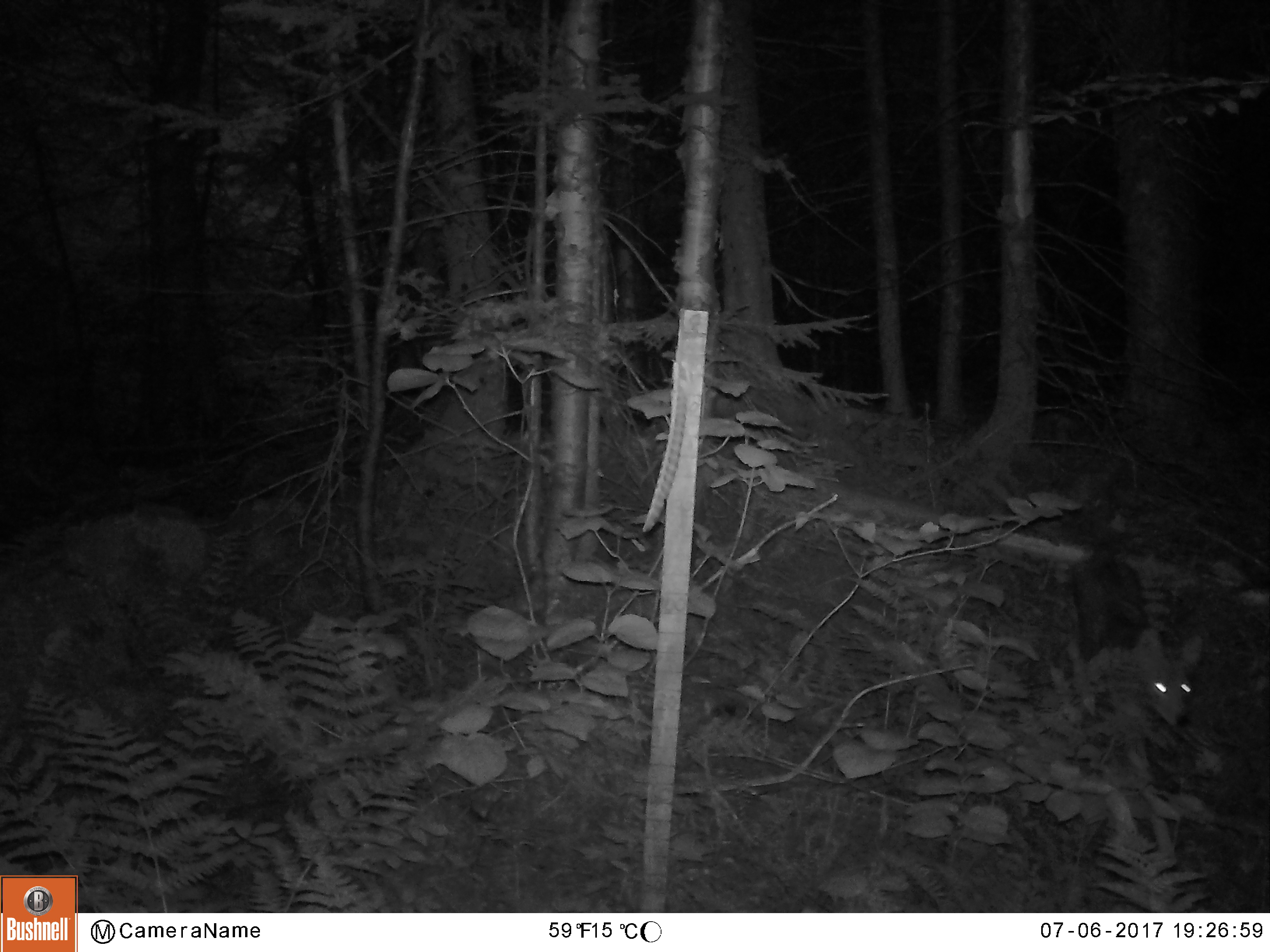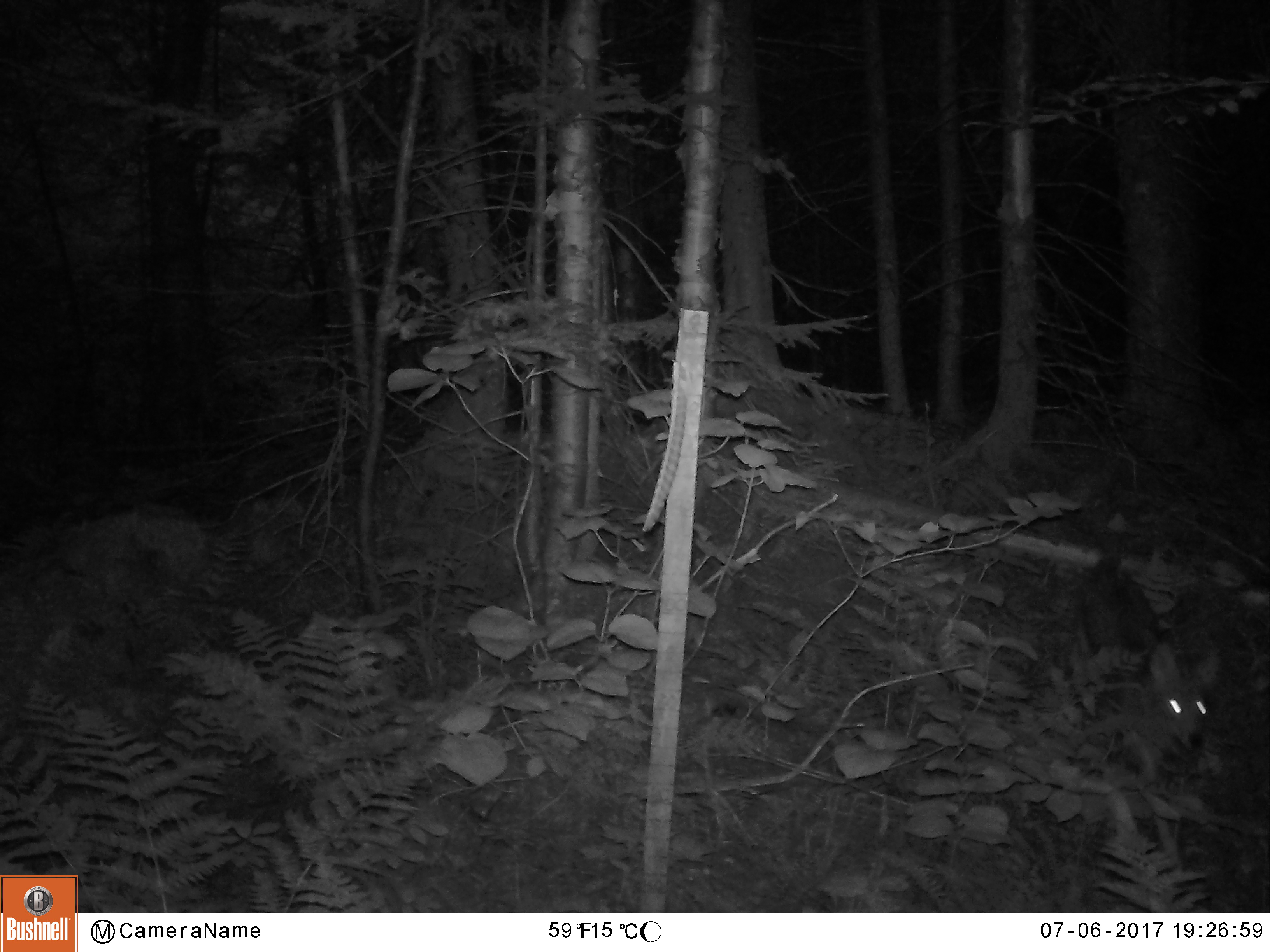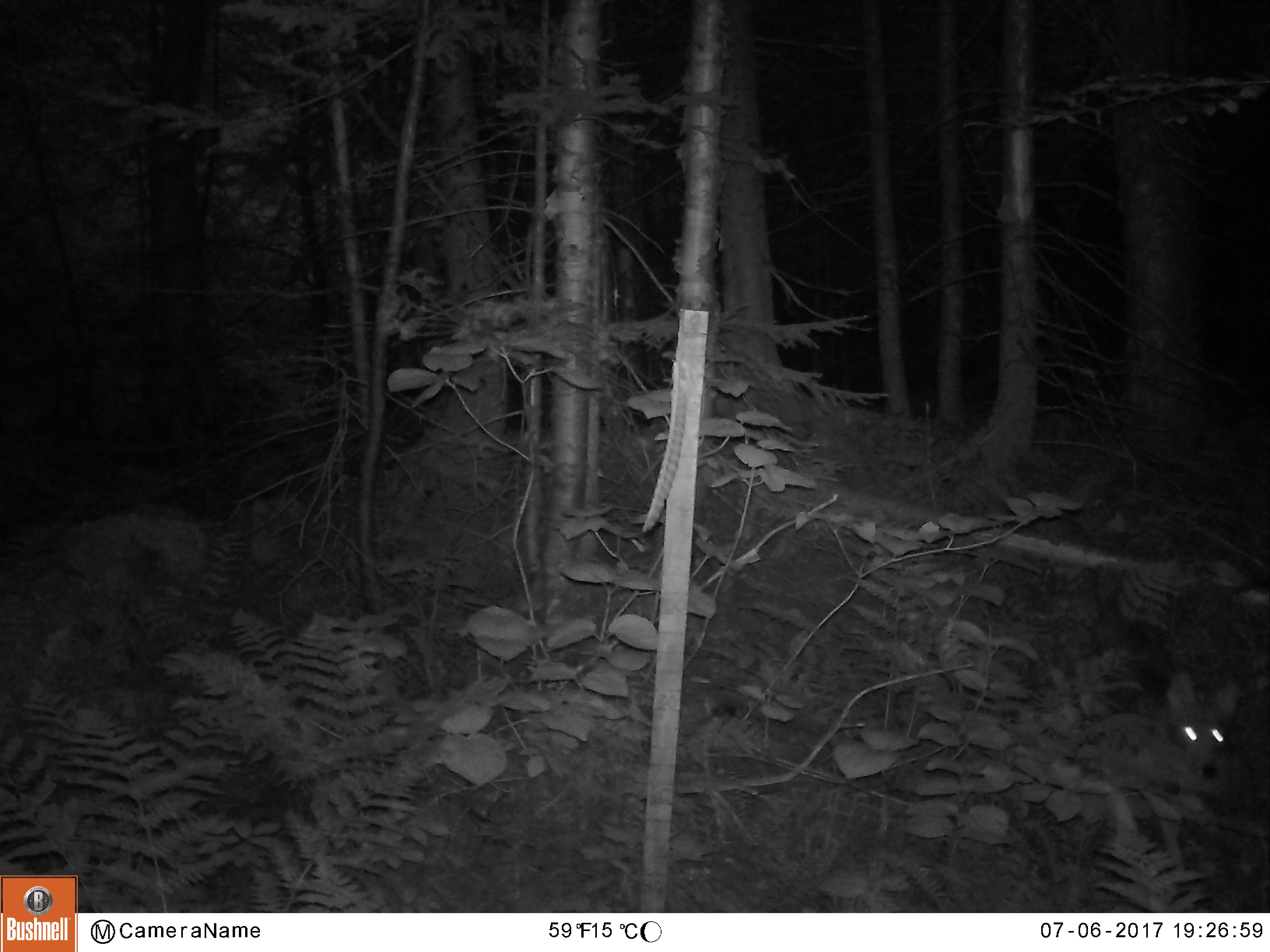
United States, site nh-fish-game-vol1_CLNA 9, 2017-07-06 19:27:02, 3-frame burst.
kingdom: Animalia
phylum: Chordata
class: Mammalia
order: Carnivora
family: Canidae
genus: Canis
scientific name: Canis latrans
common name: coyote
Coyote (Canis latrans).